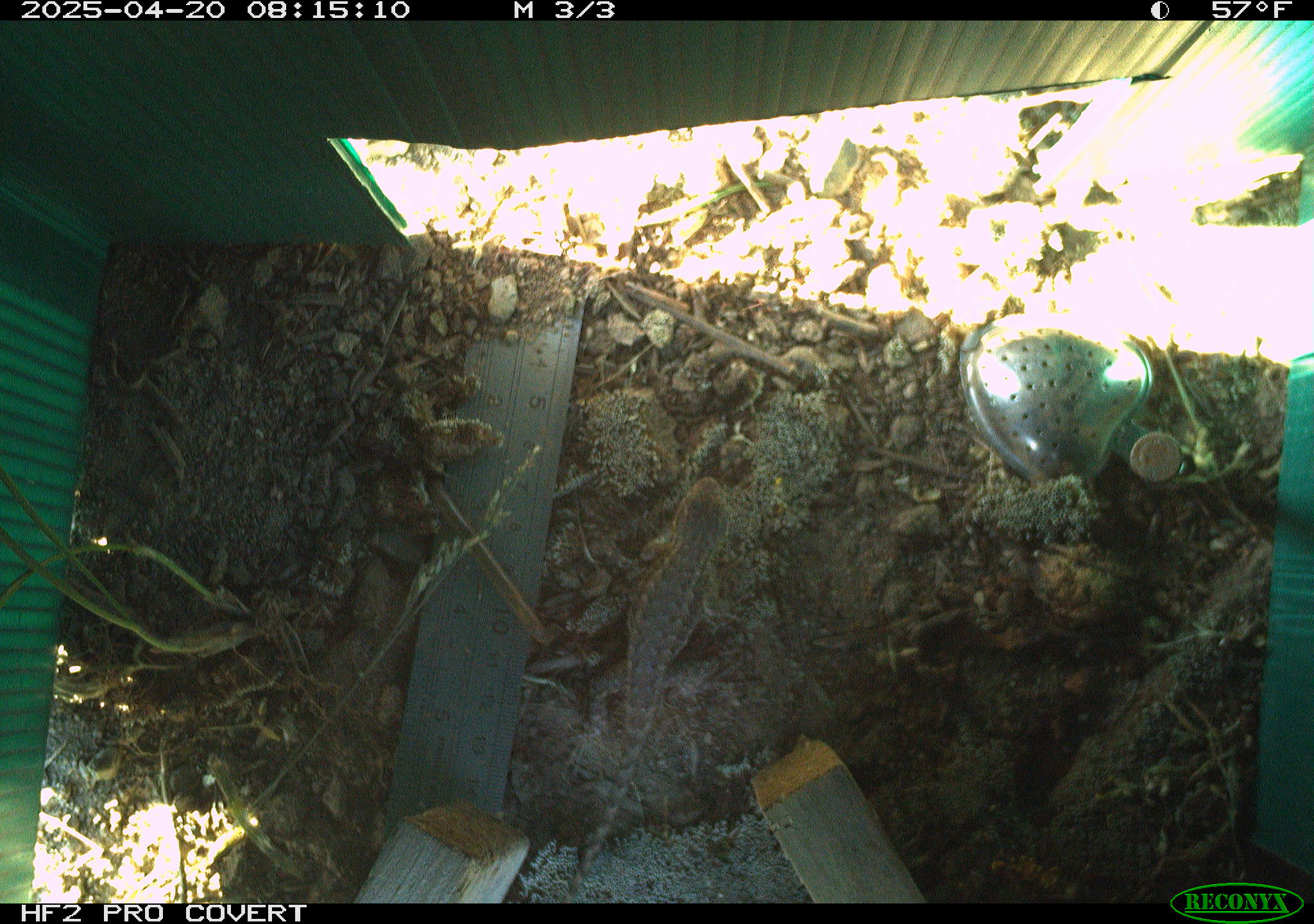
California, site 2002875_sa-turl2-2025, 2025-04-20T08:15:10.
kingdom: Animalia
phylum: Chordata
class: Reptilia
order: Squamata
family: Phrynosomatidae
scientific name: Phrynosomatidae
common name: north american spiny lizards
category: sceloporus/uta species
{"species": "sceloporus/uta species (north american spiny lizards) (Phrynosomatidae)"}